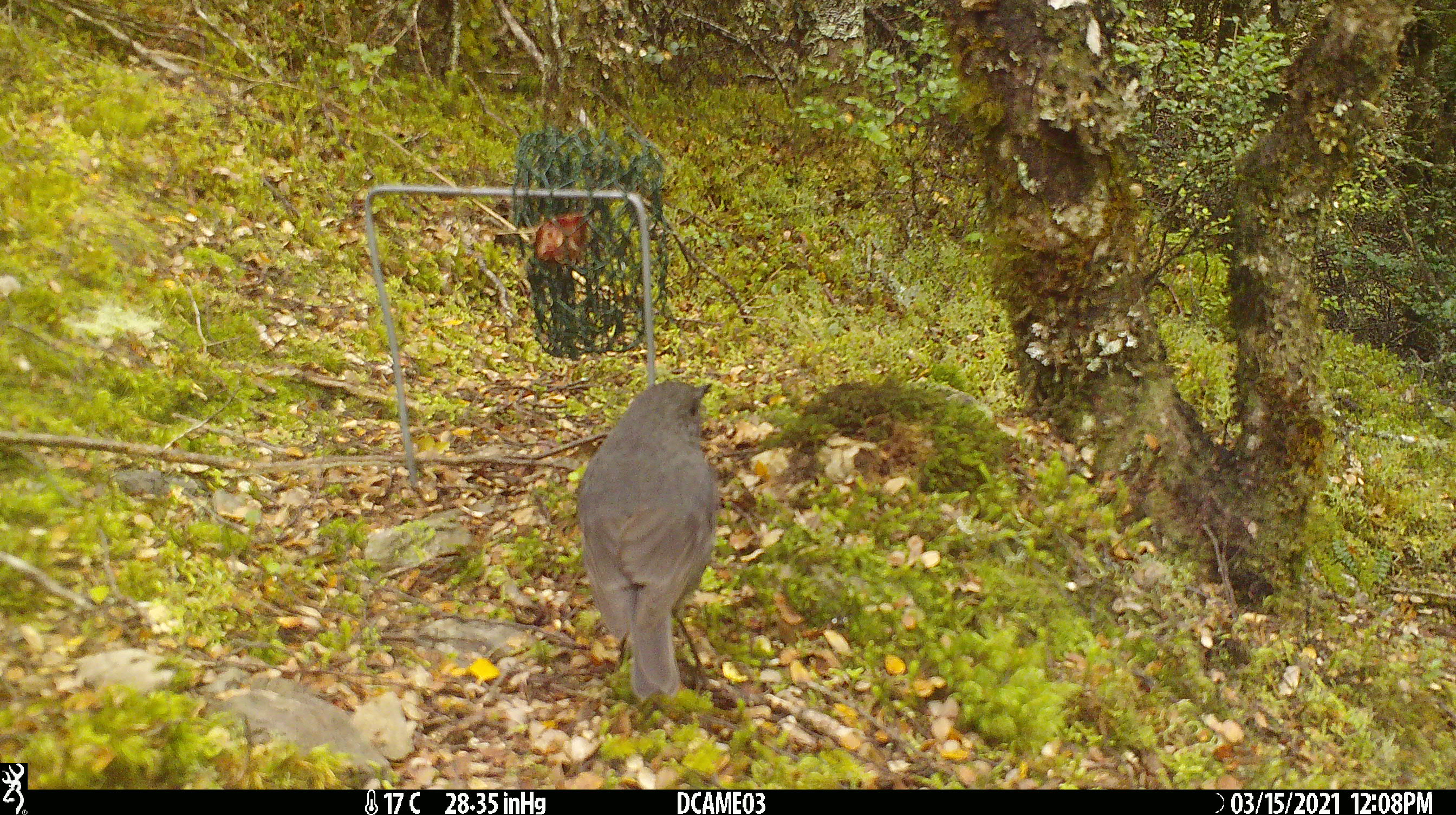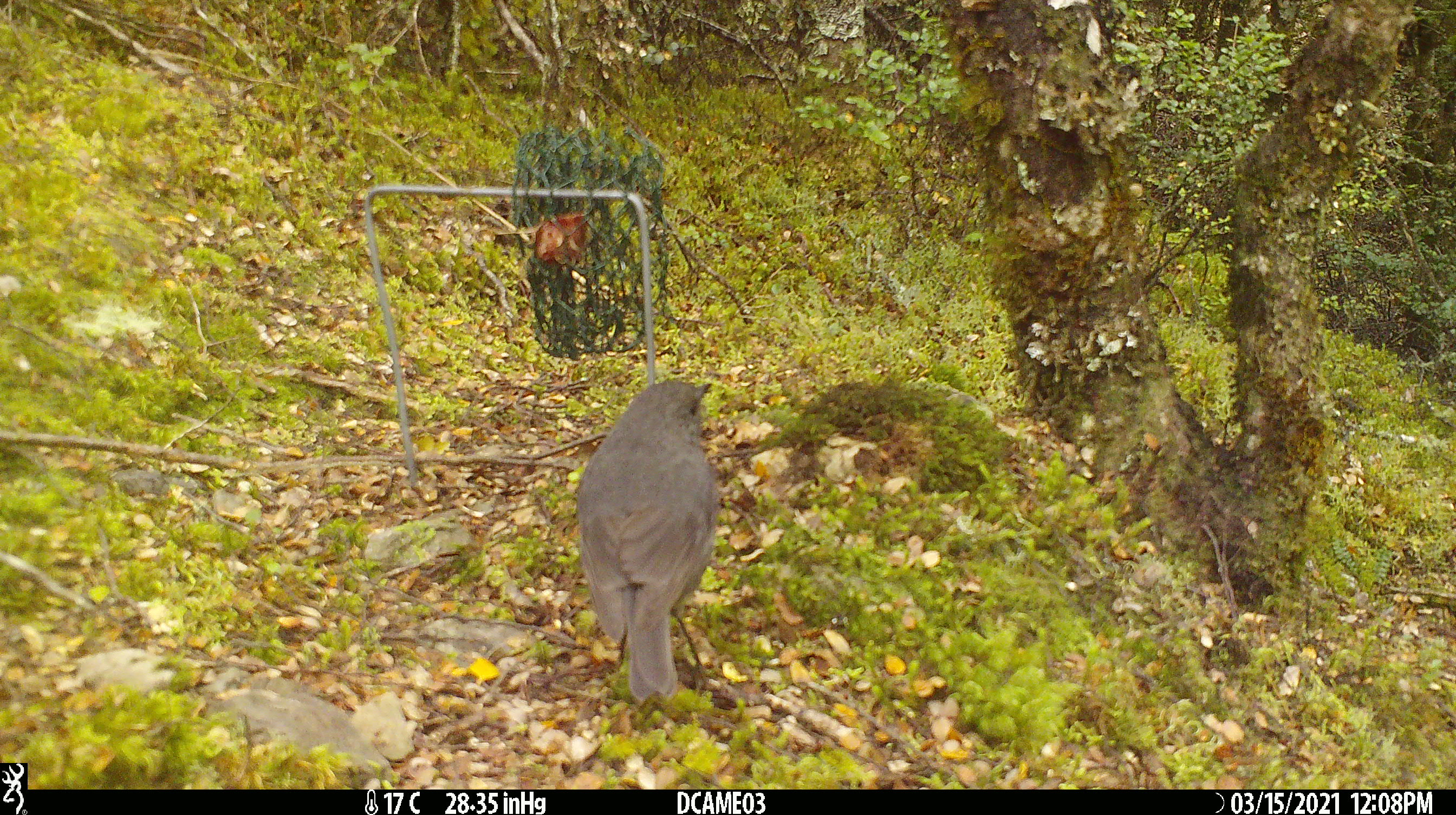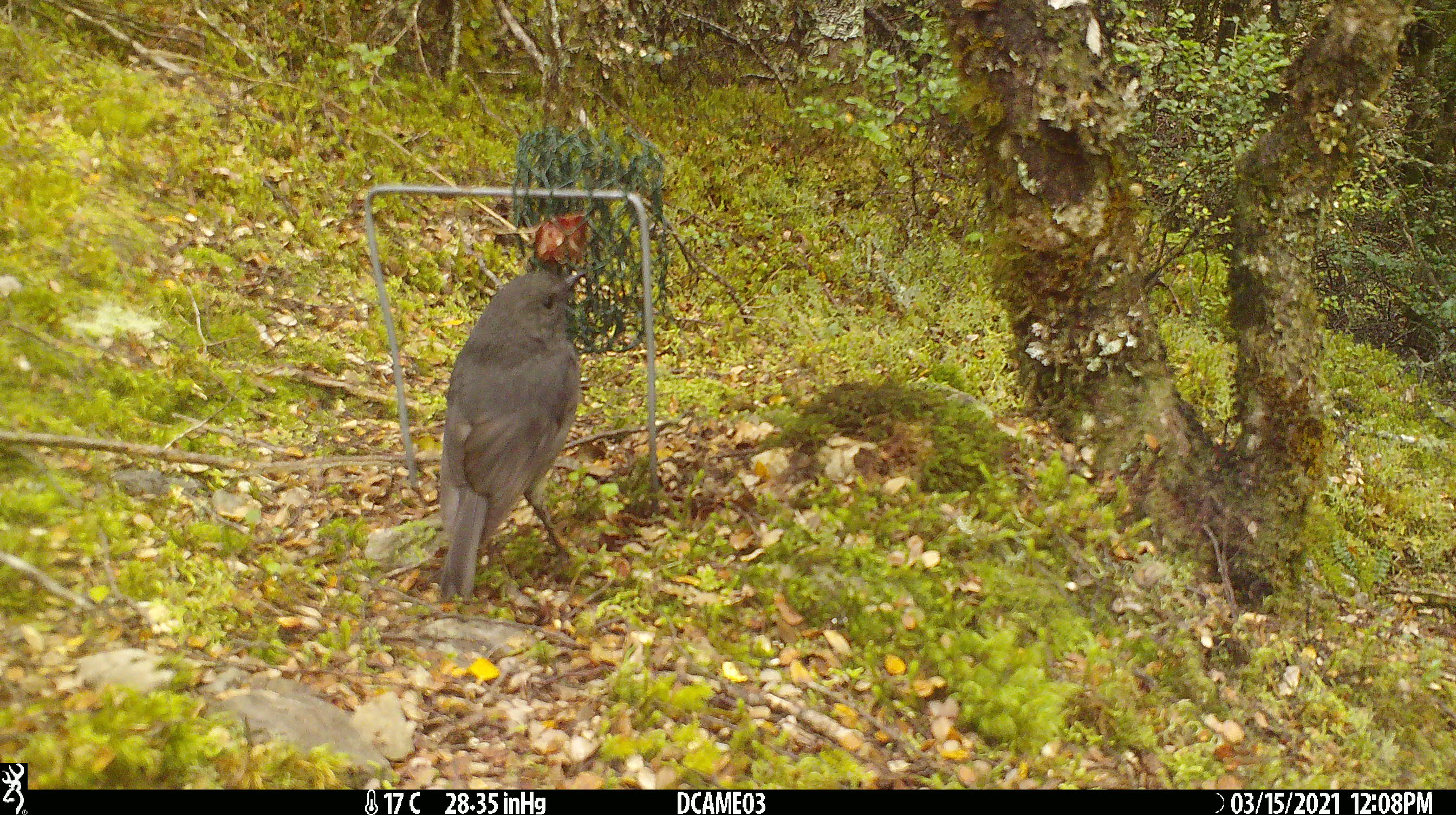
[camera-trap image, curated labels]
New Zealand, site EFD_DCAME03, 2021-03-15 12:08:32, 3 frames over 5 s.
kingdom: Animalia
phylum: Chordata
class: Aves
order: Passeriformes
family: Petroicidae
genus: Petroica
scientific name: Petroica australis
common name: new zealand robin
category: robin